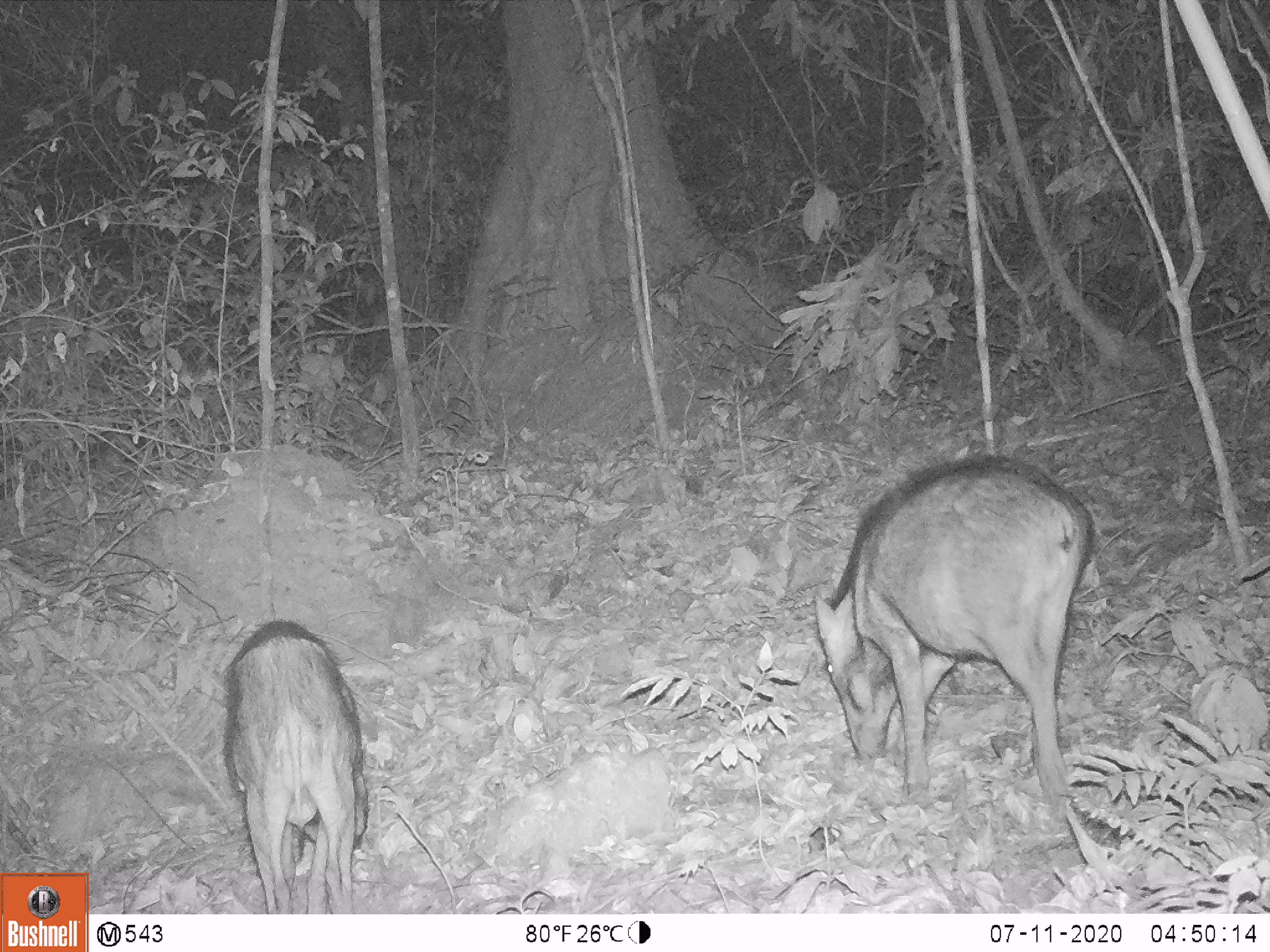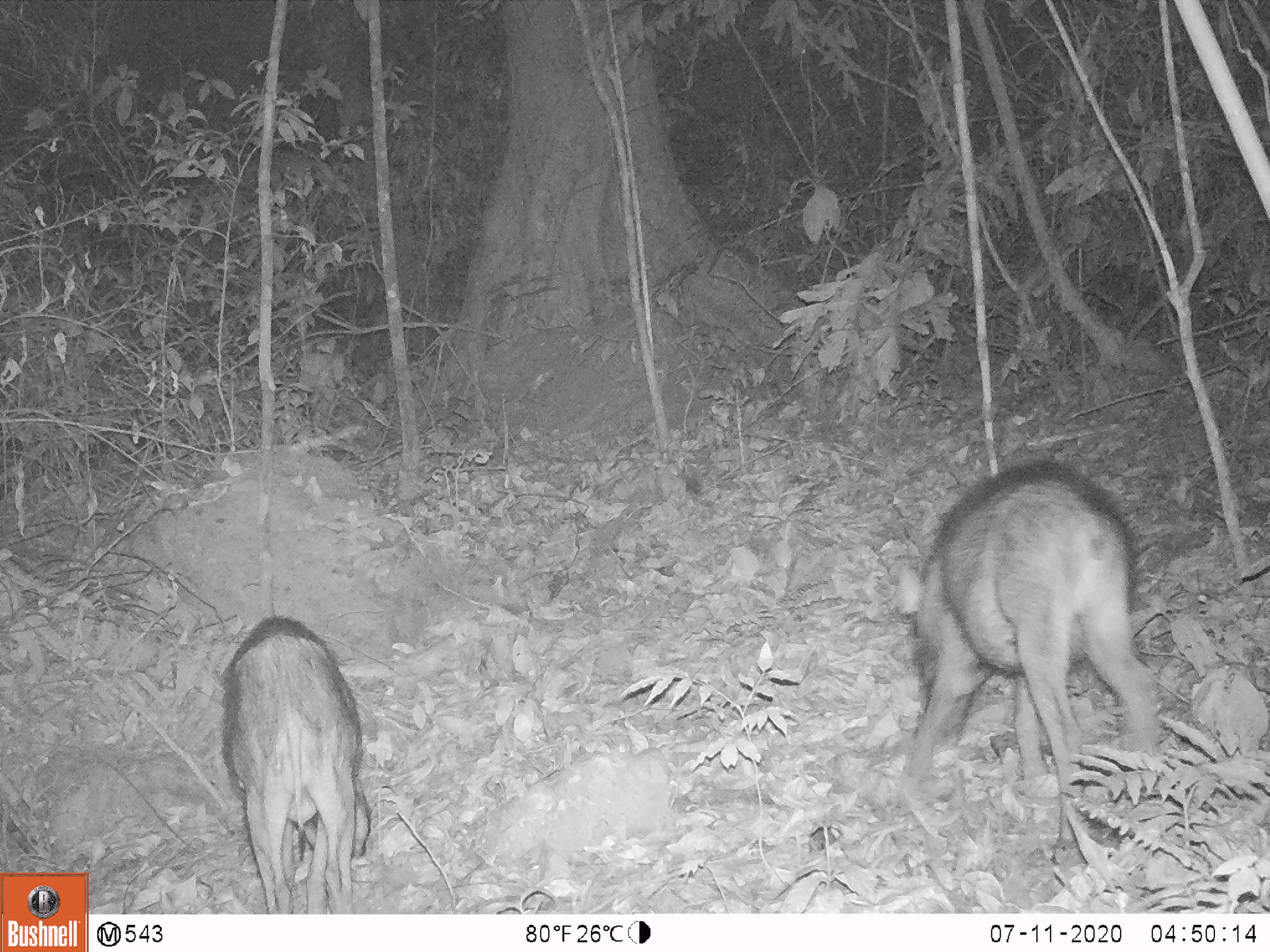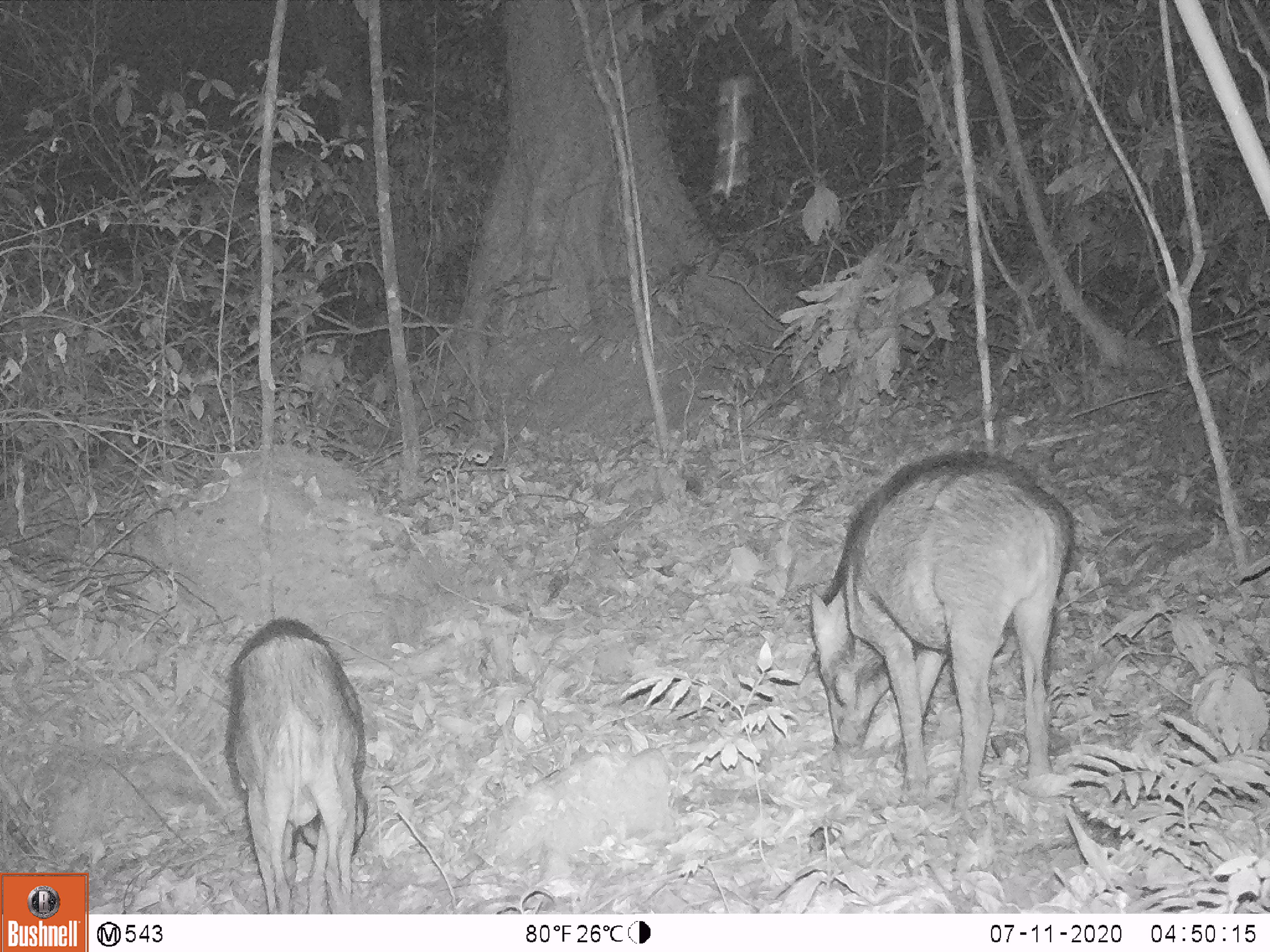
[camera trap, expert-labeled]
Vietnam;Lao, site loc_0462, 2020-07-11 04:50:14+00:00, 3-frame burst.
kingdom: Animalia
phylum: Chordata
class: Mammalia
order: Artiodactyla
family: Suidae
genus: Sus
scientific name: Sus scrofa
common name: eurasian wild pig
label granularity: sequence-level